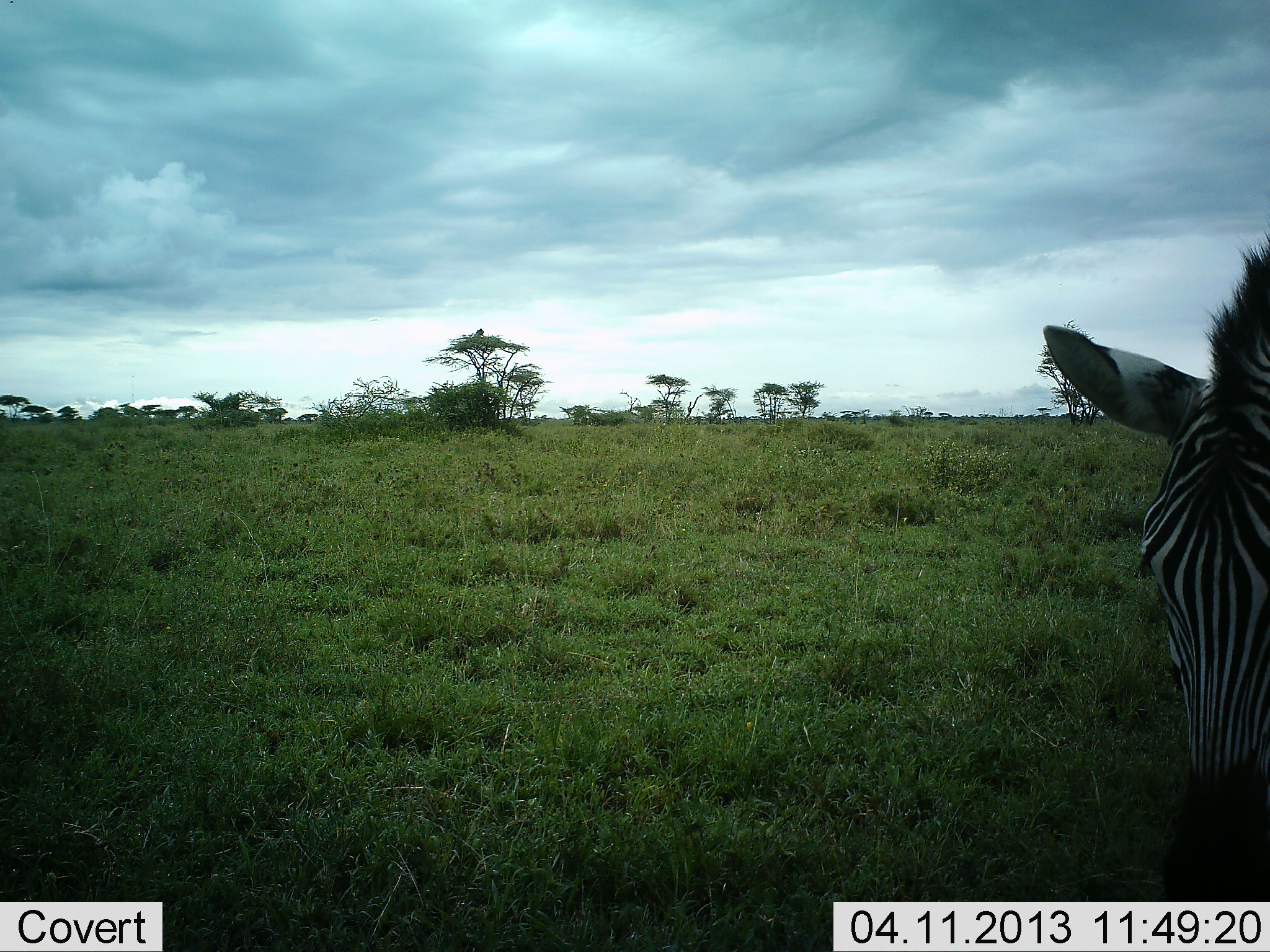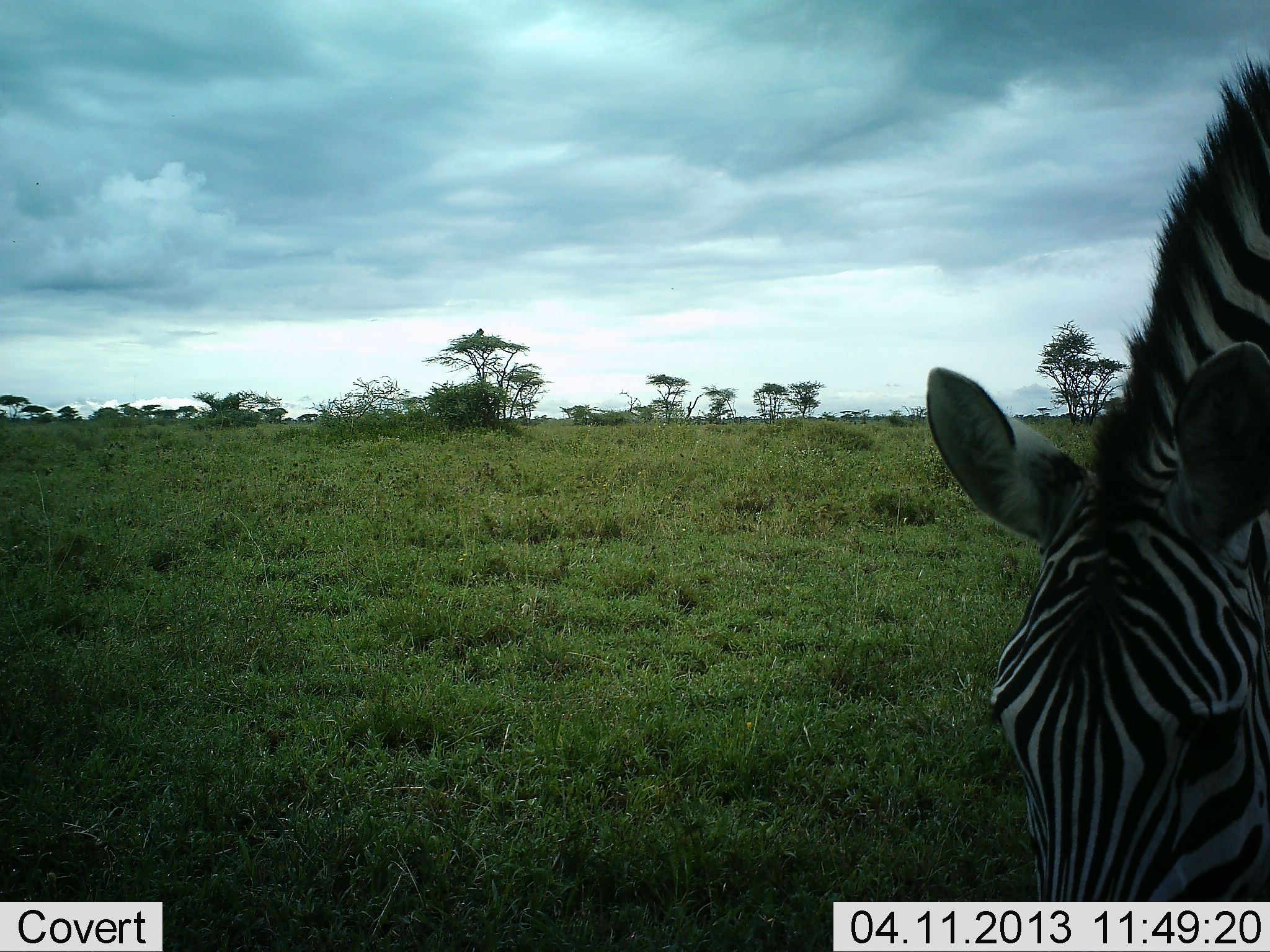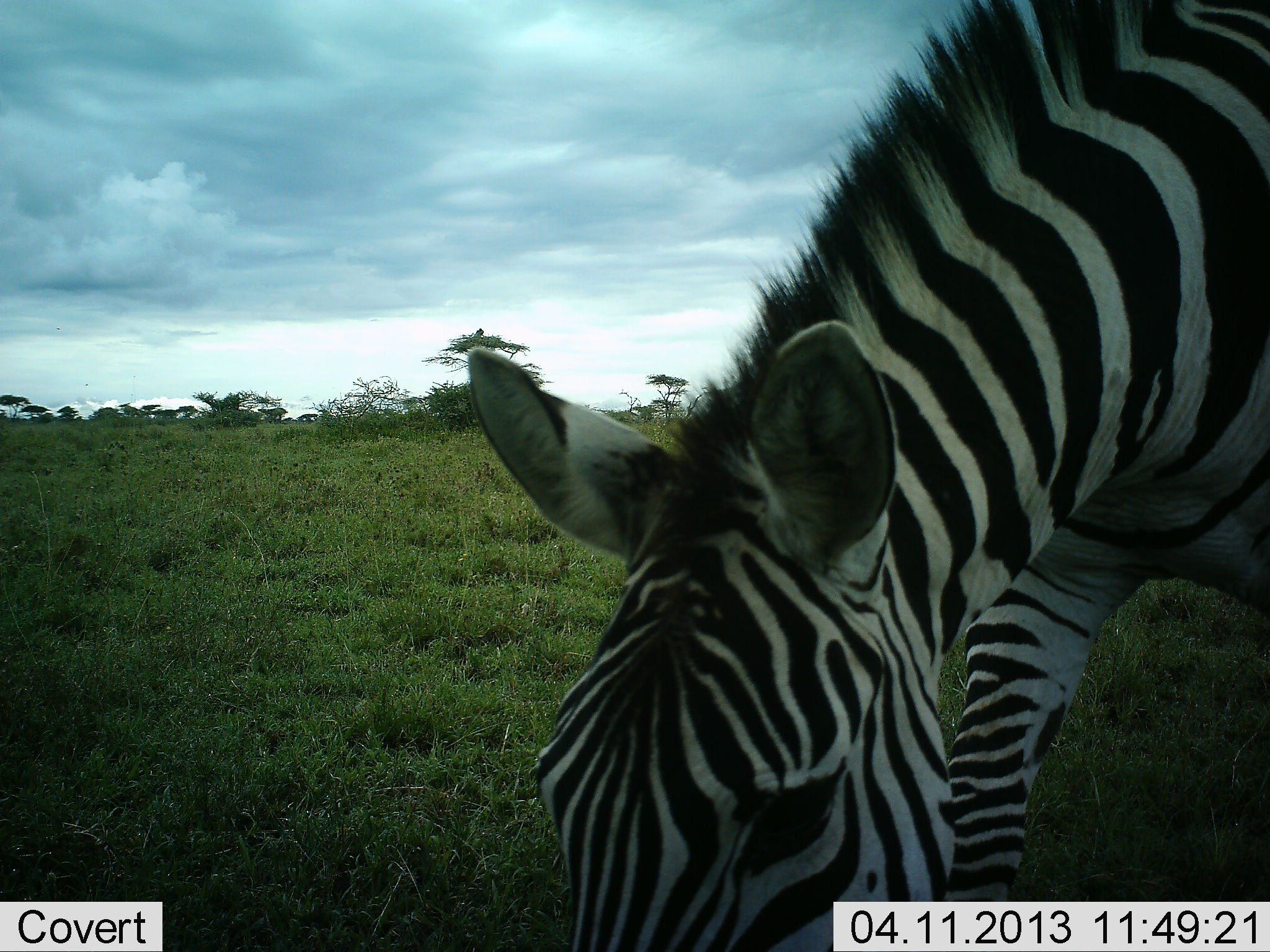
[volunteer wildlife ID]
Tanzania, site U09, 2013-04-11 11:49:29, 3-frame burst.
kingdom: Animalia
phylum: Chordata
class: Mammalia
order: Perissodactyla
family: Equidae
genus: Equus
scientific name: Equus quagga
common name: plains zebra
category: zebra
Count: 1.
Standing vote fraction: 0%.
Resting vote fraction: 0%.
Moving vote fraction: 63%.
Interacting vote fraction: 5%.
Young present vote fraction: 0%.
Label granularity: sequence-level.